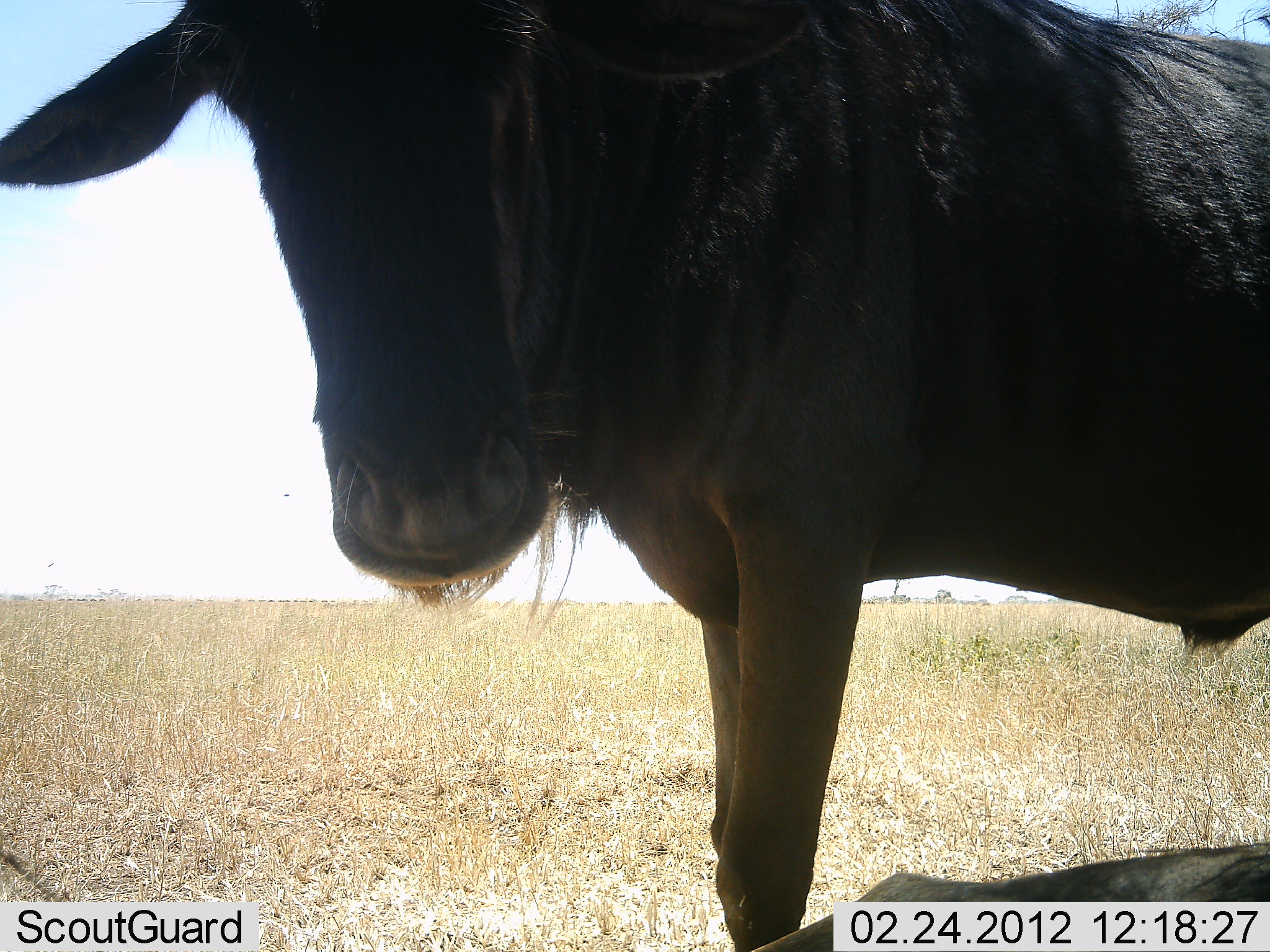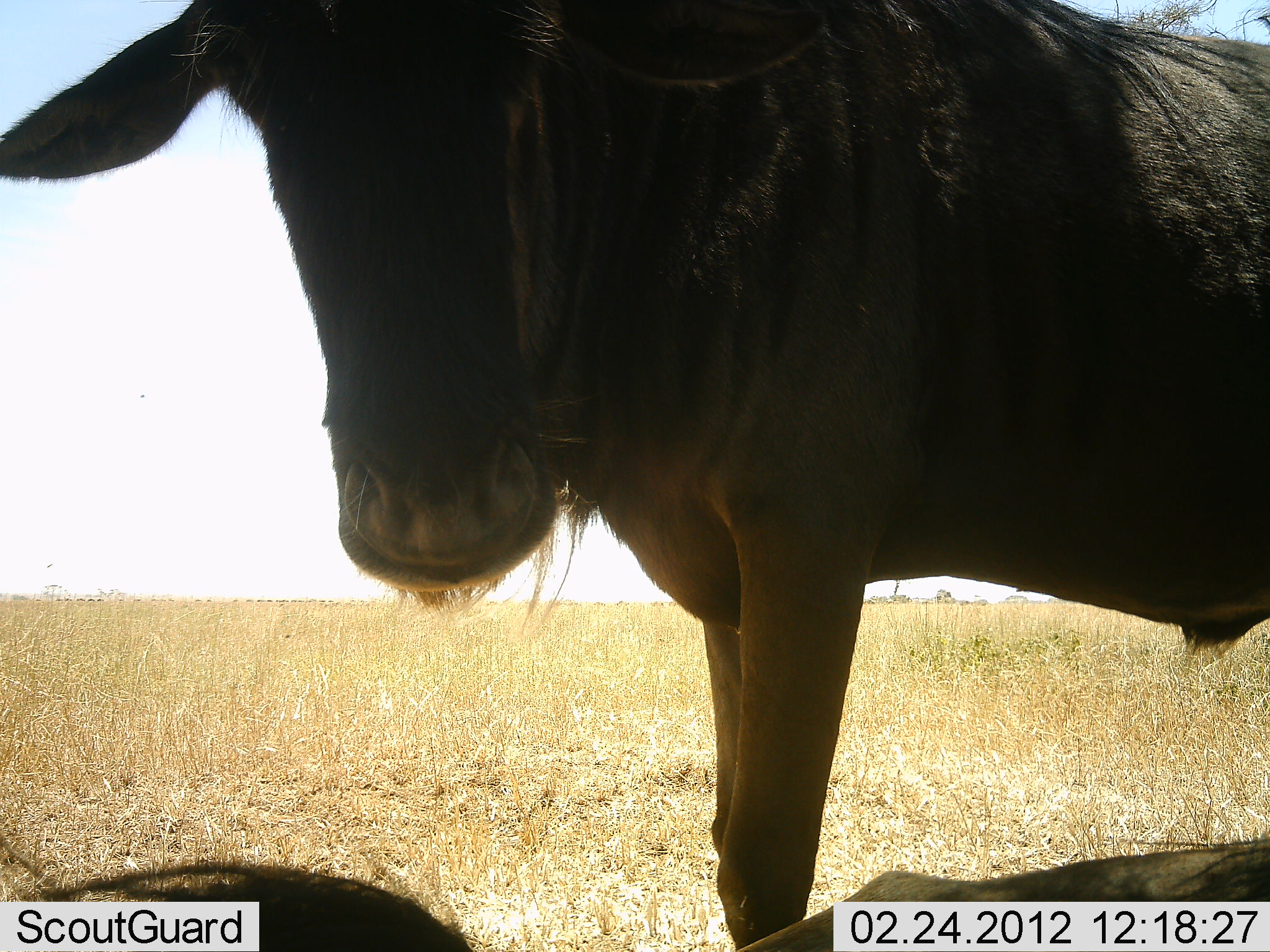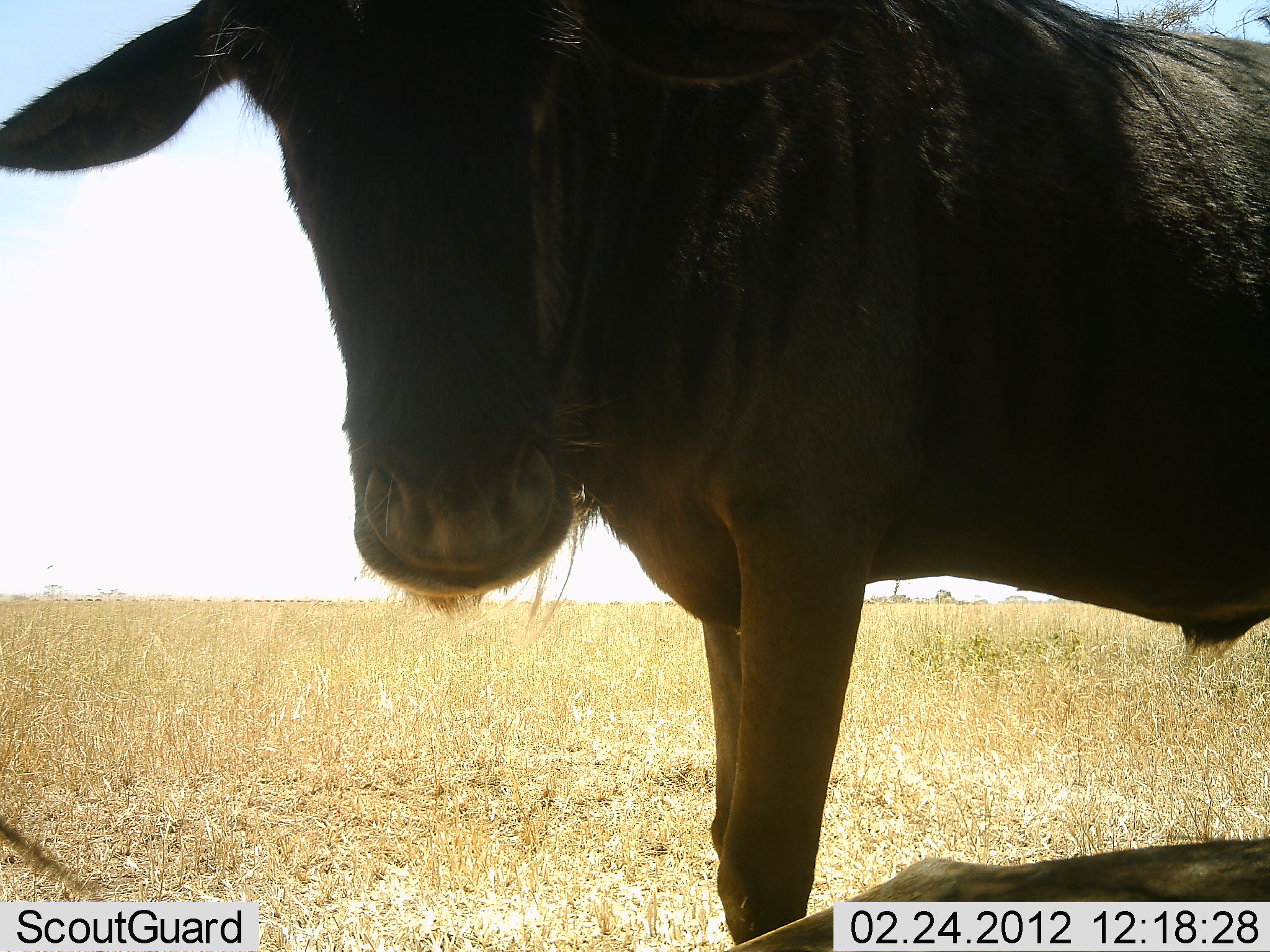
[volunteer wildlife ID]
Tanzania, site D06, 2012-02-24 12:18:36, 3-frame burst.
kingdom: Animalia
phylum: Chordata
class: Mammalia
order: Artiodactyla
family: Bovidae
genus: Connochaetes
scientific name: Connochaetes taurinus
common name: blue wildebeest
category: wildebeest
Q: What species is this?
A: Wildebeest (blue wildebeest) (Connochaetes taurinus).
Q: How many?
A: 2.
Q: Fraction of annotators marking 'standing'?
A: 89%.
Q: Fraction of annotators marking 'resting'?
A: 50%.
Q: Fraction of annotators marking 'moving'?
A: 0%.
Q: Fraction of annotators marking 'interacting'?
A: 0%.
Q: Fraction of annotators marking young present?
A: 0%.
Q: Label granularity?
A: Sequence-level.